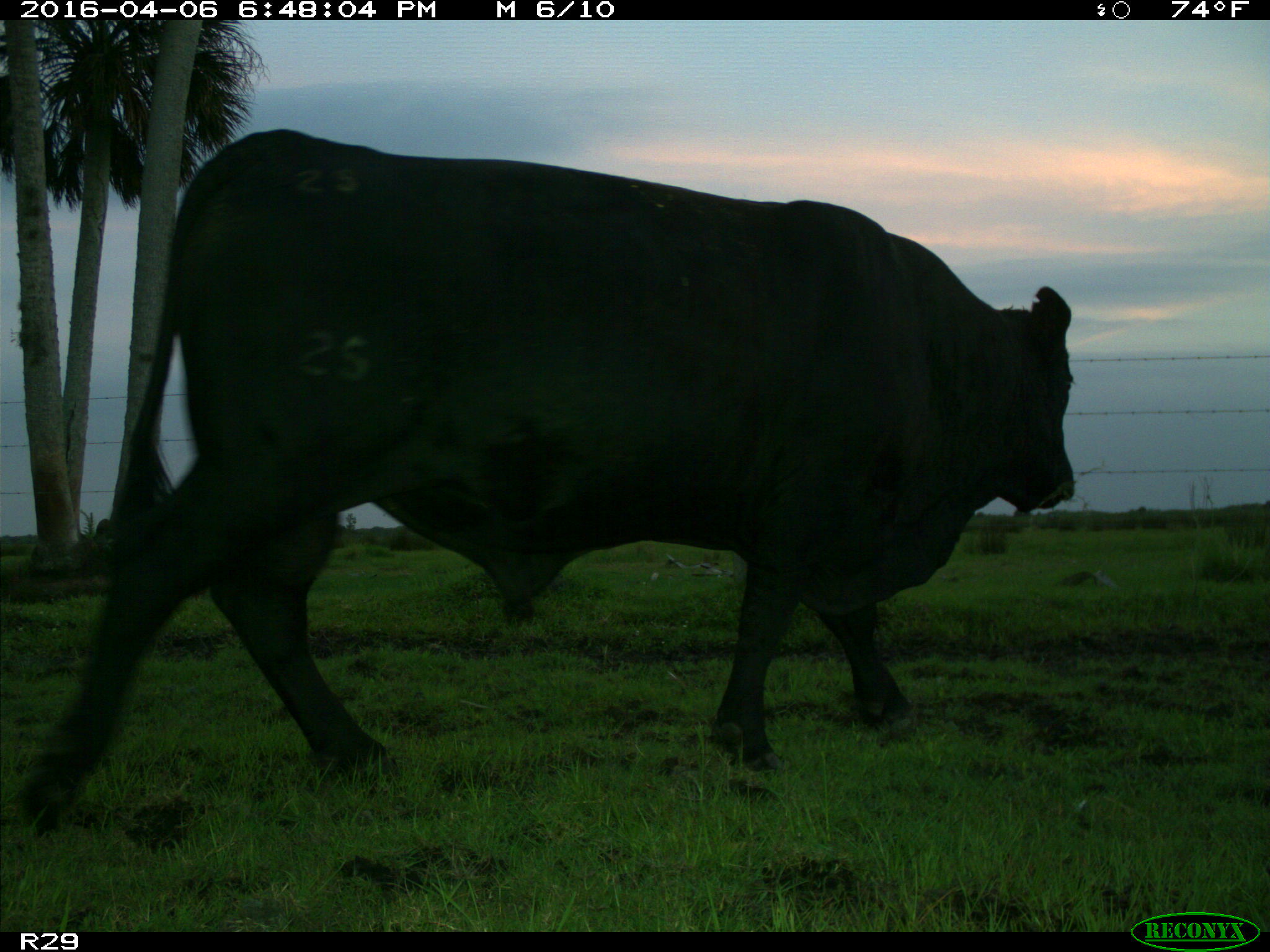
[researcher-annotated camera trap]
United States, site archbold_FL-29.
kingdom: Animalia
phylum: Chordata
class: Mammalia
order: Artiodactyla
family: Bovidae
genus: Bos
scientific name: Bos taurus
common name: domestic cow